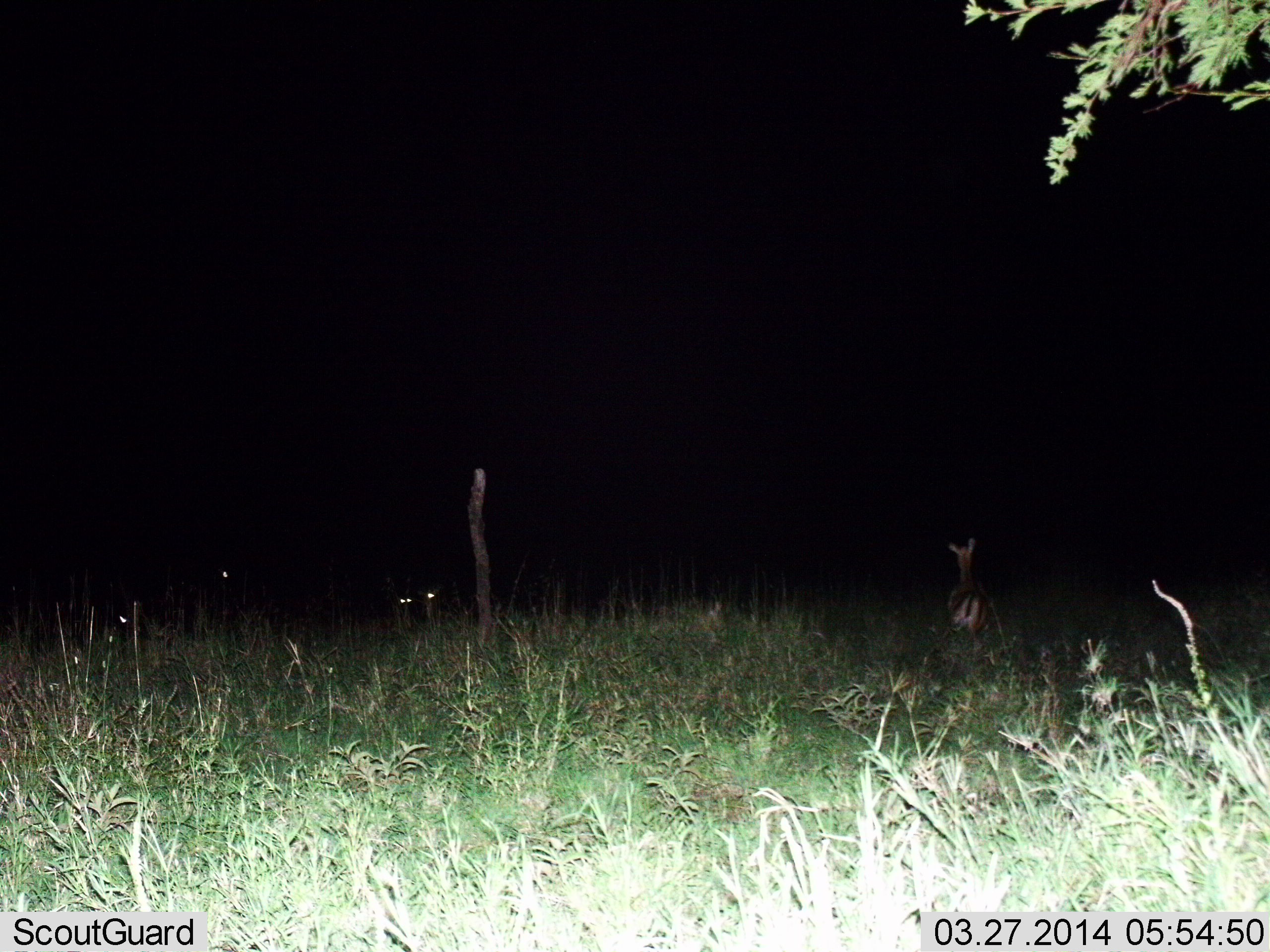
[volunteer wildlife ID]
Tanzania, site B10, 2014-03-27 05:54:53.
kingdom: Animalia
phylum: Chordata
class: Mammalia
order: Artiodactyla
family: Bovidae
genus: Eudorcas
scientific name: Eudorcas thomsonii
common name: thomson's gazelle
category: gazellethomsons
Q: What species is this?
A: Gazellethomsons (thomson's gazelle) (Eudorcas thomsonii).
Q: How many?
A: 1.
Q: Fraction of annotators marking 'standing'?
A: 89%.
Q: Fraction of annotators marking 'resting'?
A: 0%.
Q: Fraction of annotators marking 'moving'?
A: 22%.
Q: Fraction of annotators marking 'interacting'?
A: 0%.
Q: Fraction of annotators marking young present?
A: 0%.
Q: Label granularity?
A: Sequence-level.